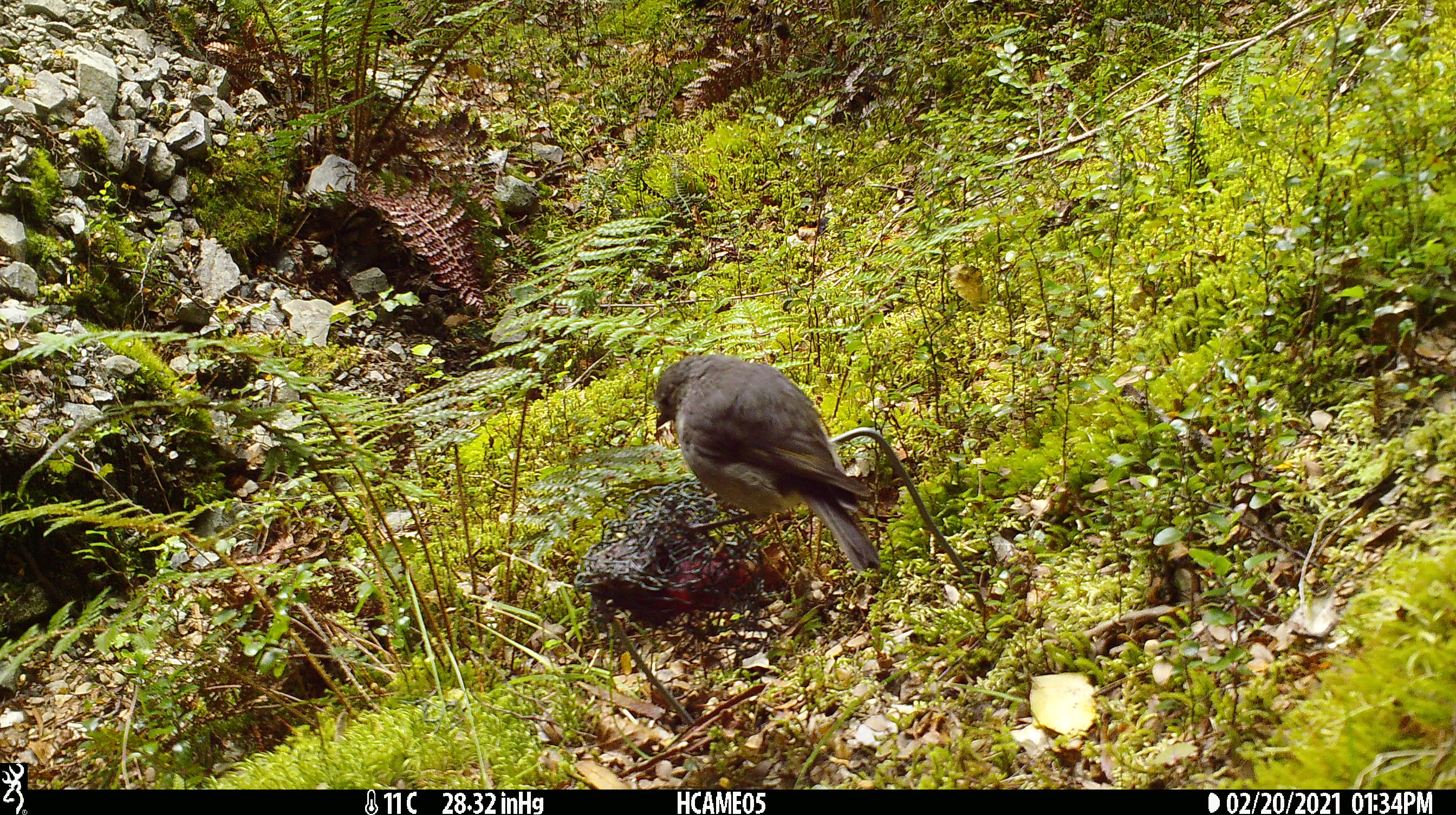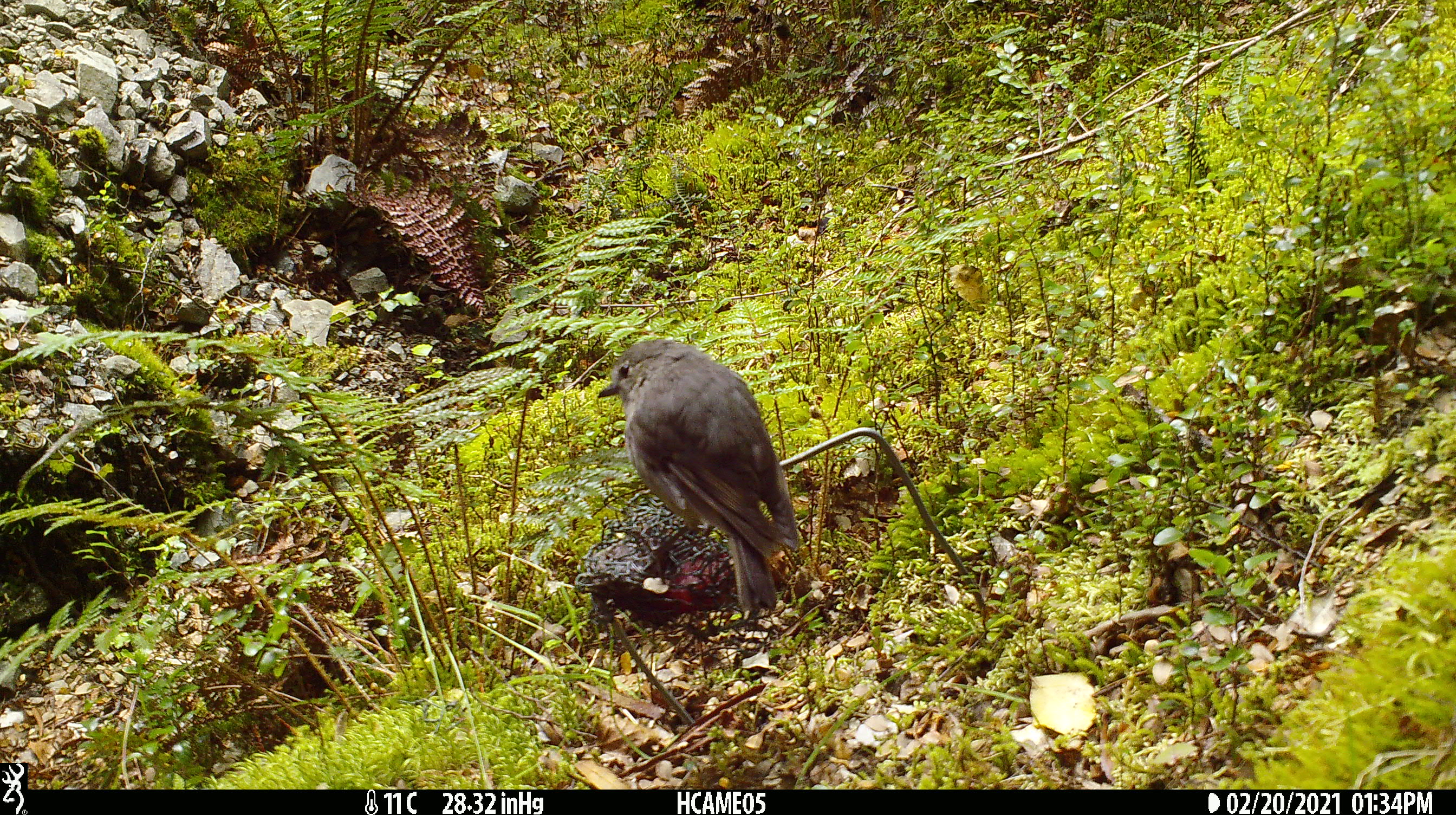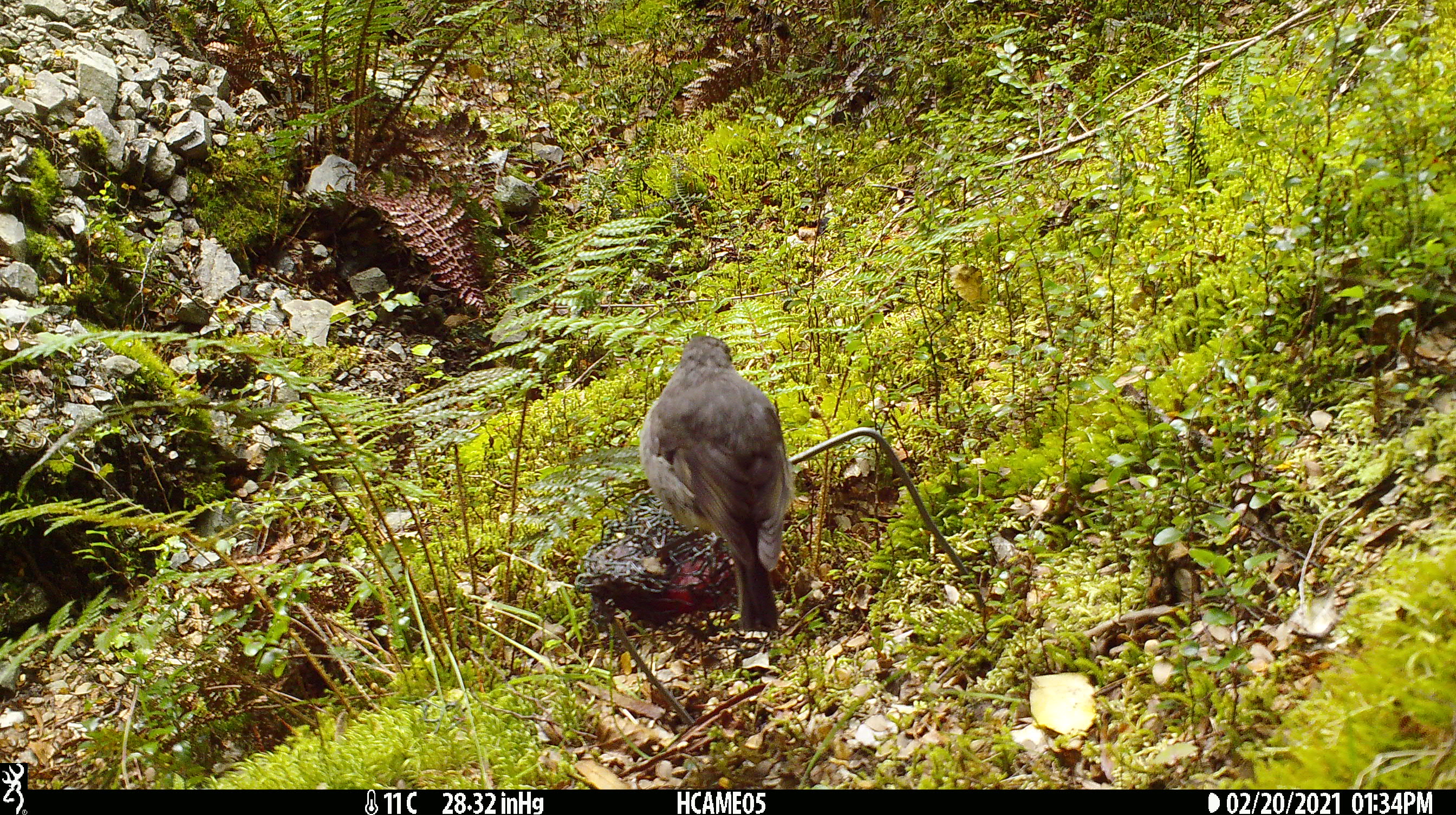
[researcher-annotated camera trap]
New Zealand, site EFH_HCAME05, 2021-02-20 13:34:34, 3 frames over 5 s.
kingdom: Animalia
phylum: Chordata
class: Aves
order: Passeriformes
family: Petroicidae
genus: Petroica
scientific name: Petroica australis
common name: new zealand robin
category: robin